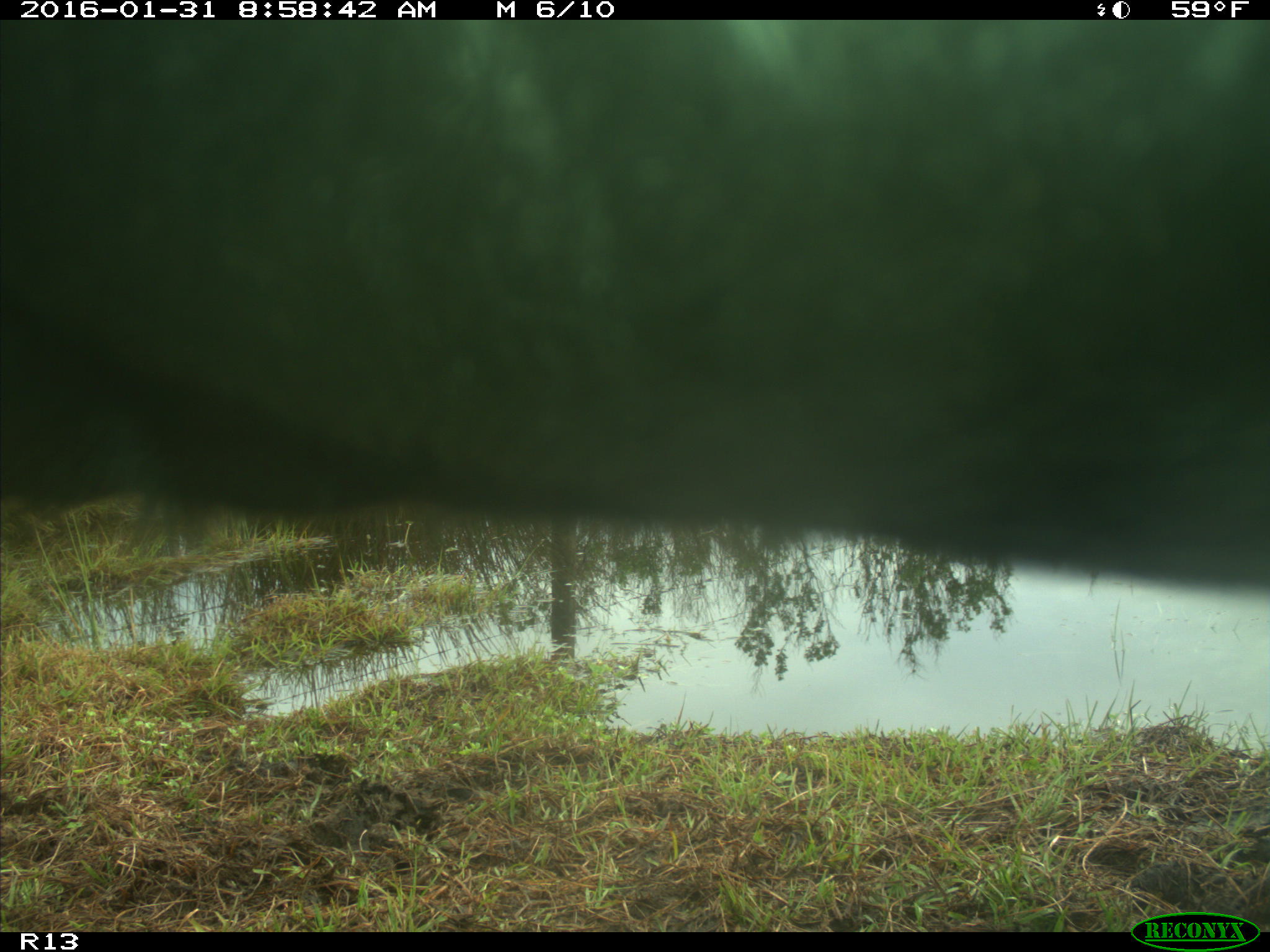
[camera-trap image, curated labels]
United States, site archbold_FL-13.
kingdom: Animalia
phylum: Chordata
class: Mammalia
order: Artiodactyla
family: Bovidae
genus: Bos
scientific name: Bos taurus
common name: domestic cow